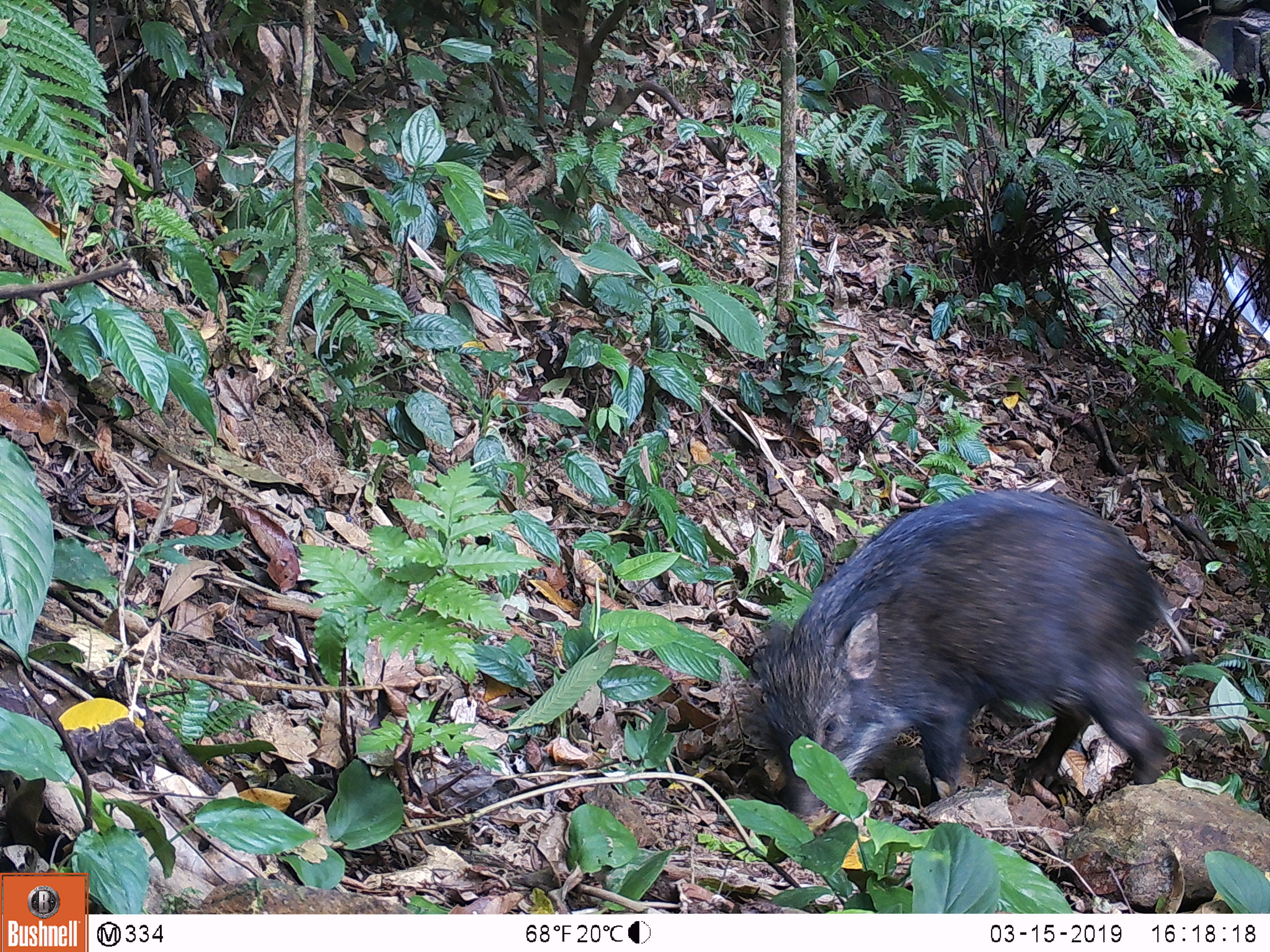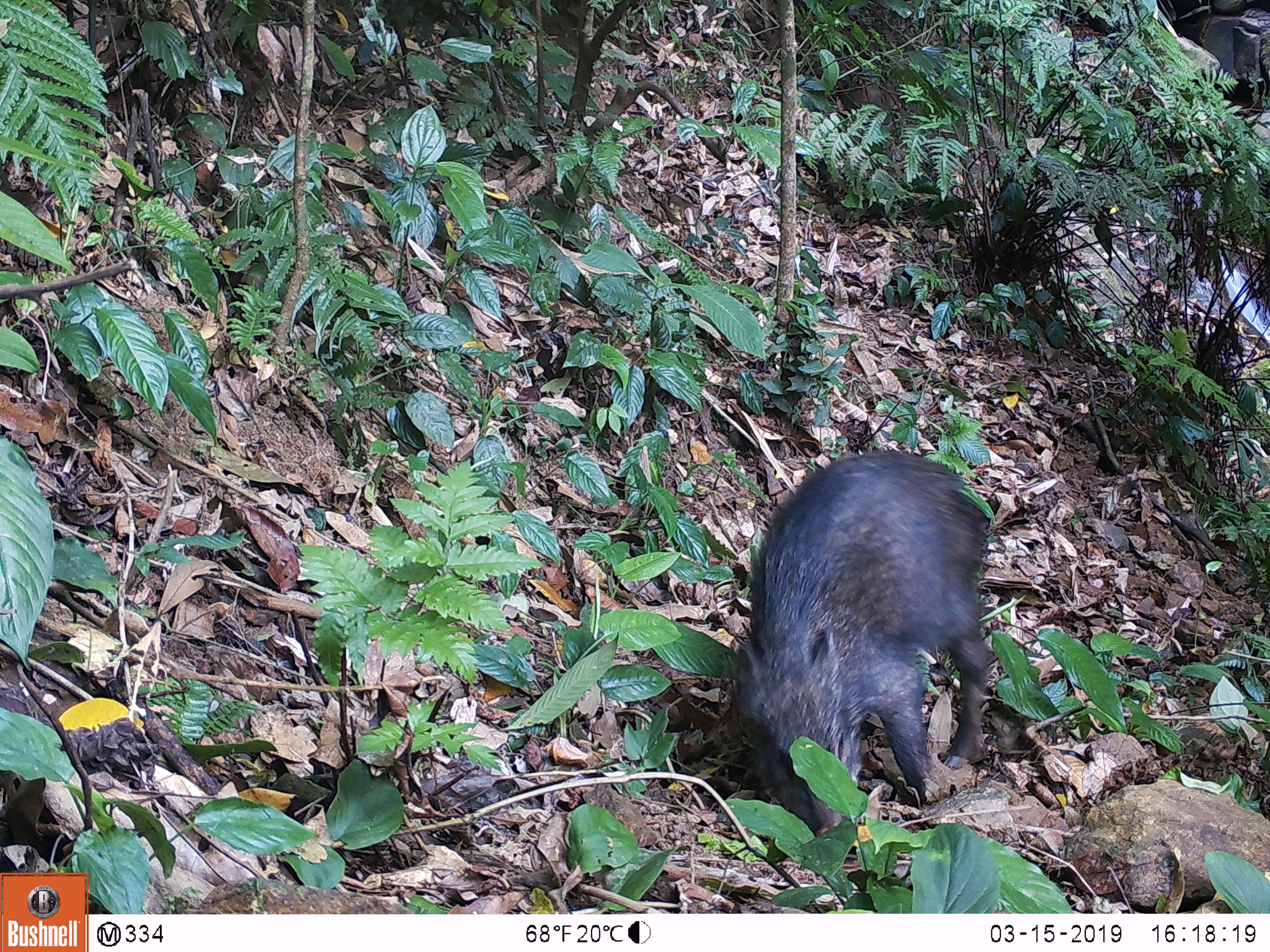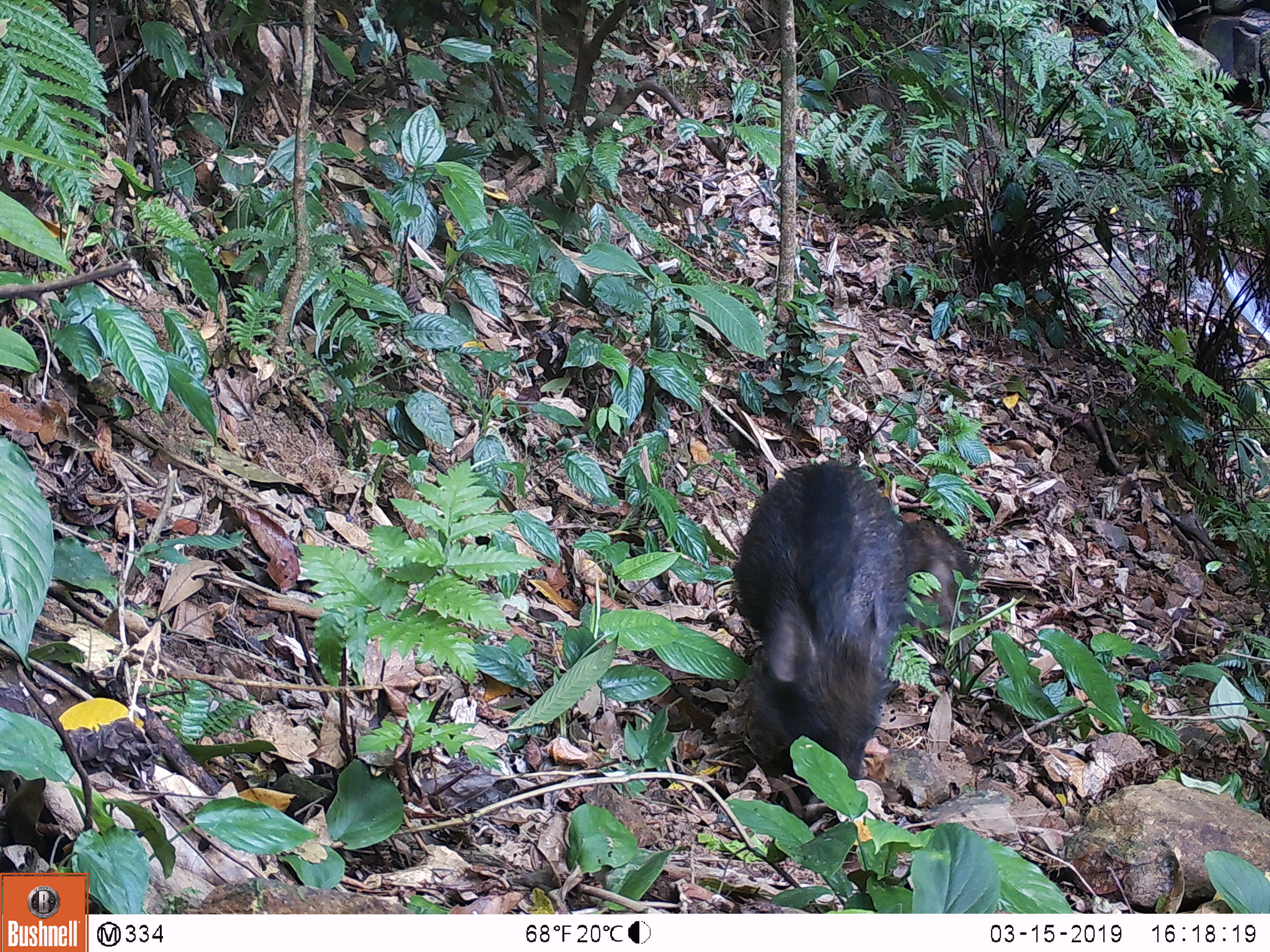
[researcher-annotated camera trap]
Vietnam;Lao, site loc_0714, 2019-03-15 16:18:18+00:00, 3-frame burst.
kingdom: Animalia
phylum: Chordata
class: Mammalia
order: Artiodactyla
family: Suidae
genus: Sus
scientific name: Sus scrofa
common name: eurasian wild pig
Eurasian wild pig (Sus scrofa). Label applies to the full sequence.